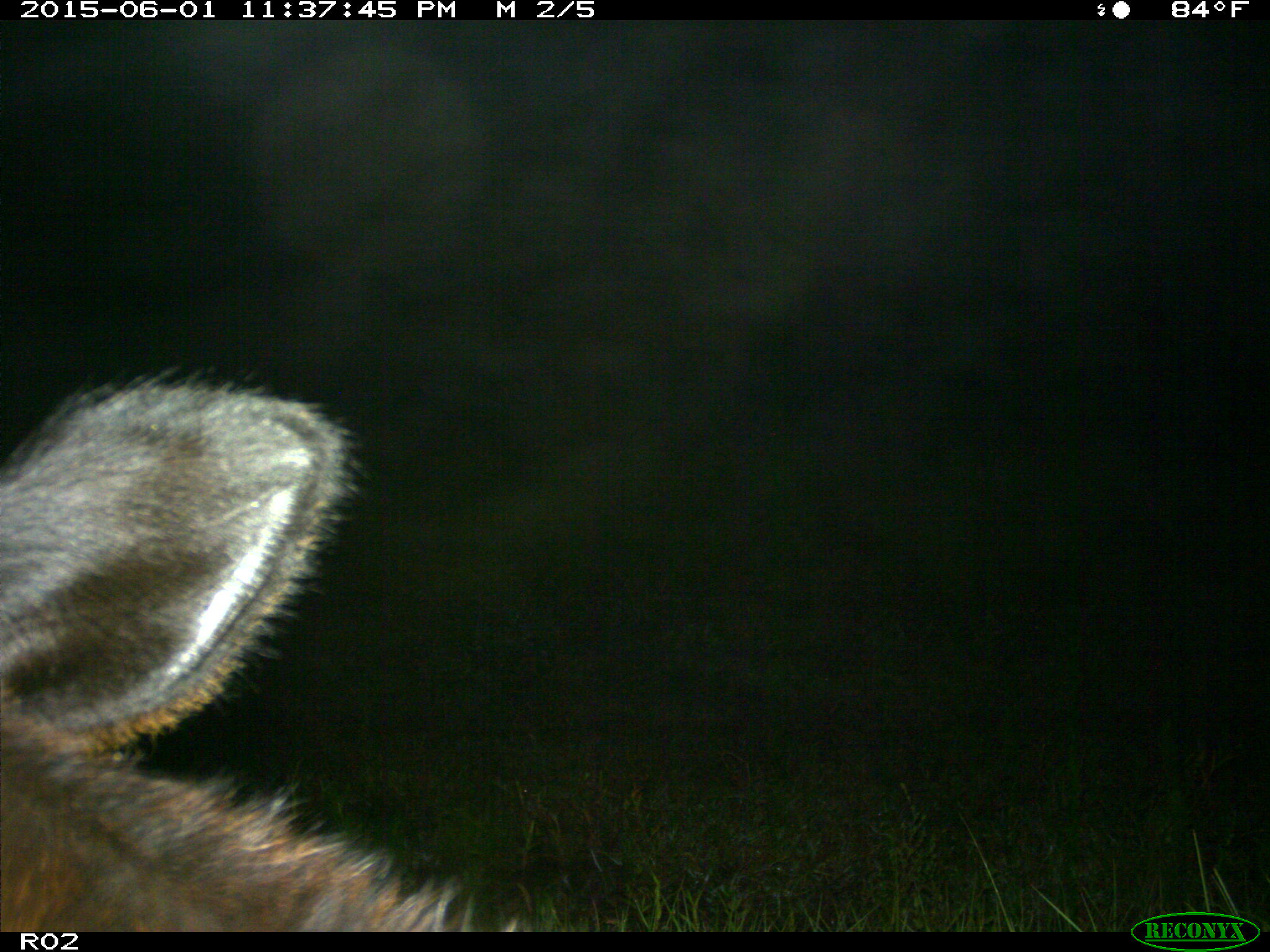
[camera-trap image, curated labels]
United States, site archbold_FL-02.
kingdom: Animalia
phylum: Chordata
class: Mammalia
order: Artiodactyla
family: Bovidae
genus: Bos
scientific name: Bos taurus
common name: domestic cow